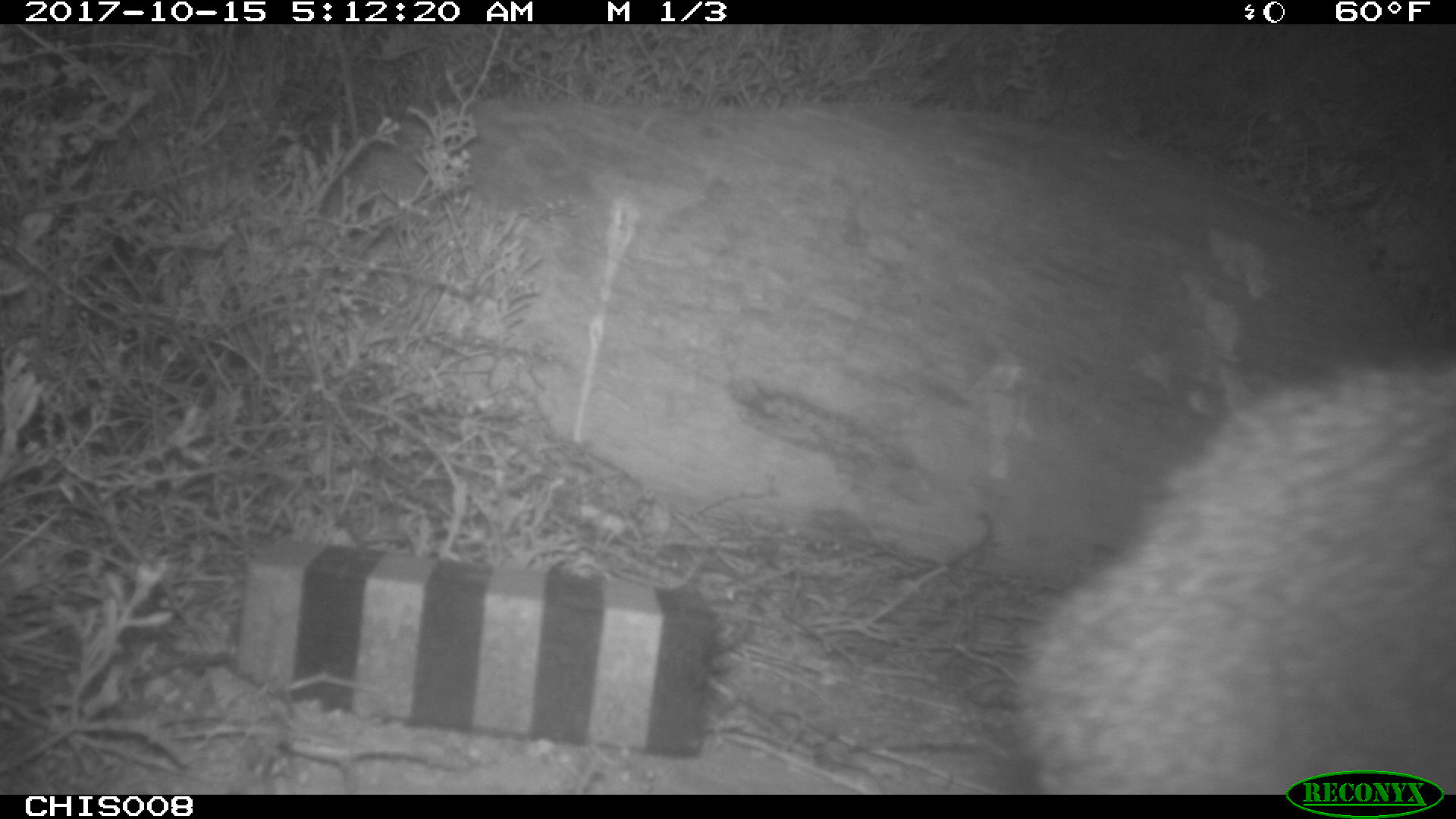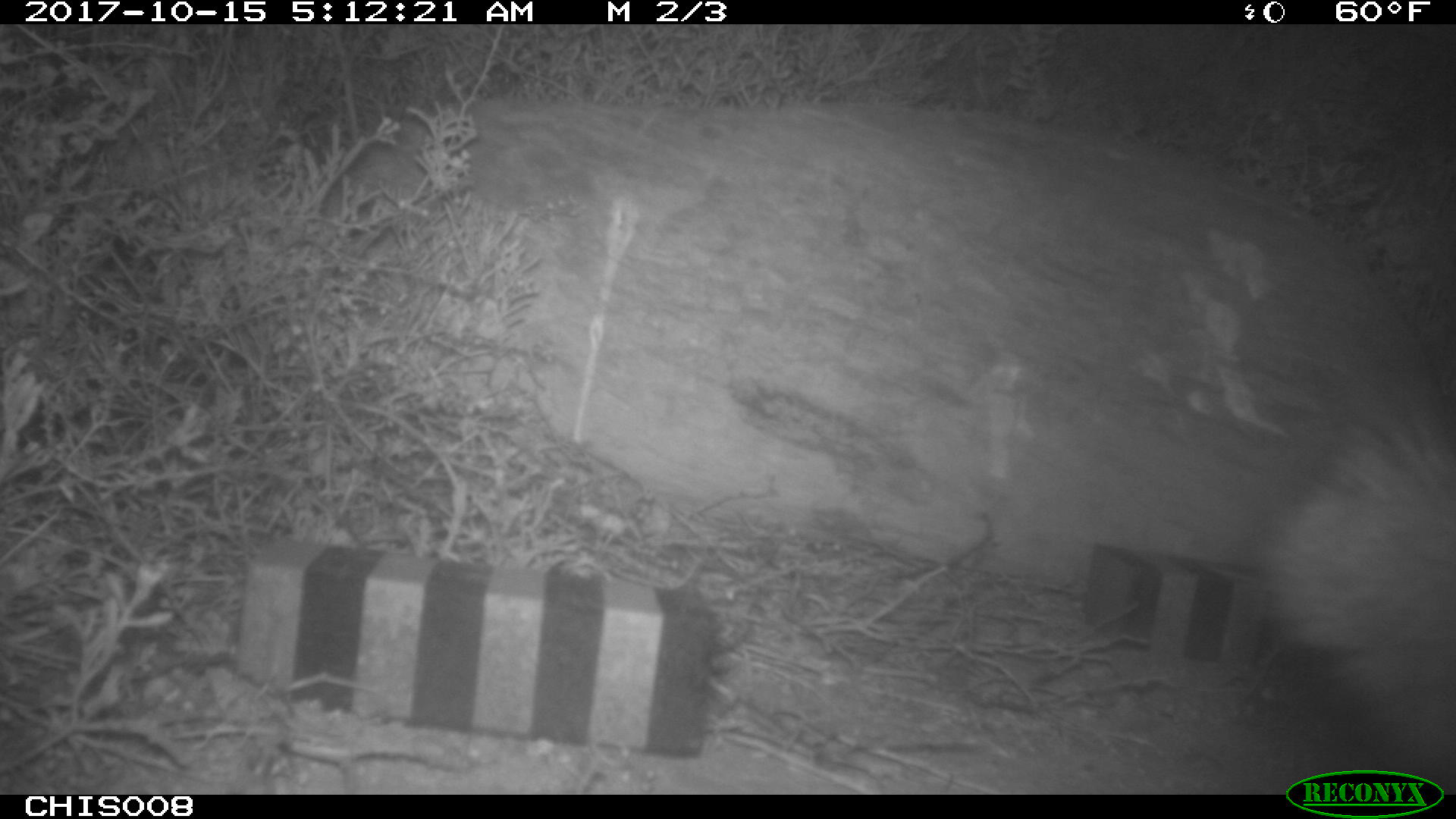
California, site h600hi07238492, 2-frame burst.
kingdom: Animalia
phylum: Chordata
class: Mammalia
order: Carnivora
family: Canidae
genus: Urocyon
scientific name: Urocyon littoralis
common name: island fox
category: fox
Fox (island fox) (Urocyon littoralis).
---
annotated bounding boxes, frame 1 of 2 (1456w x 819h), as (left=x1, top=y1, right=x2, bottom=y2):
fox: (left=1012, top=345, right=1455, bottom=793)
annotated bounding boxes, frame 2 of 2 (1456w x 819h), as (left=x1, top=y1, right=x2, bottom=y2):
fox: (left=1260, top=422, right=1455, bottom=737)